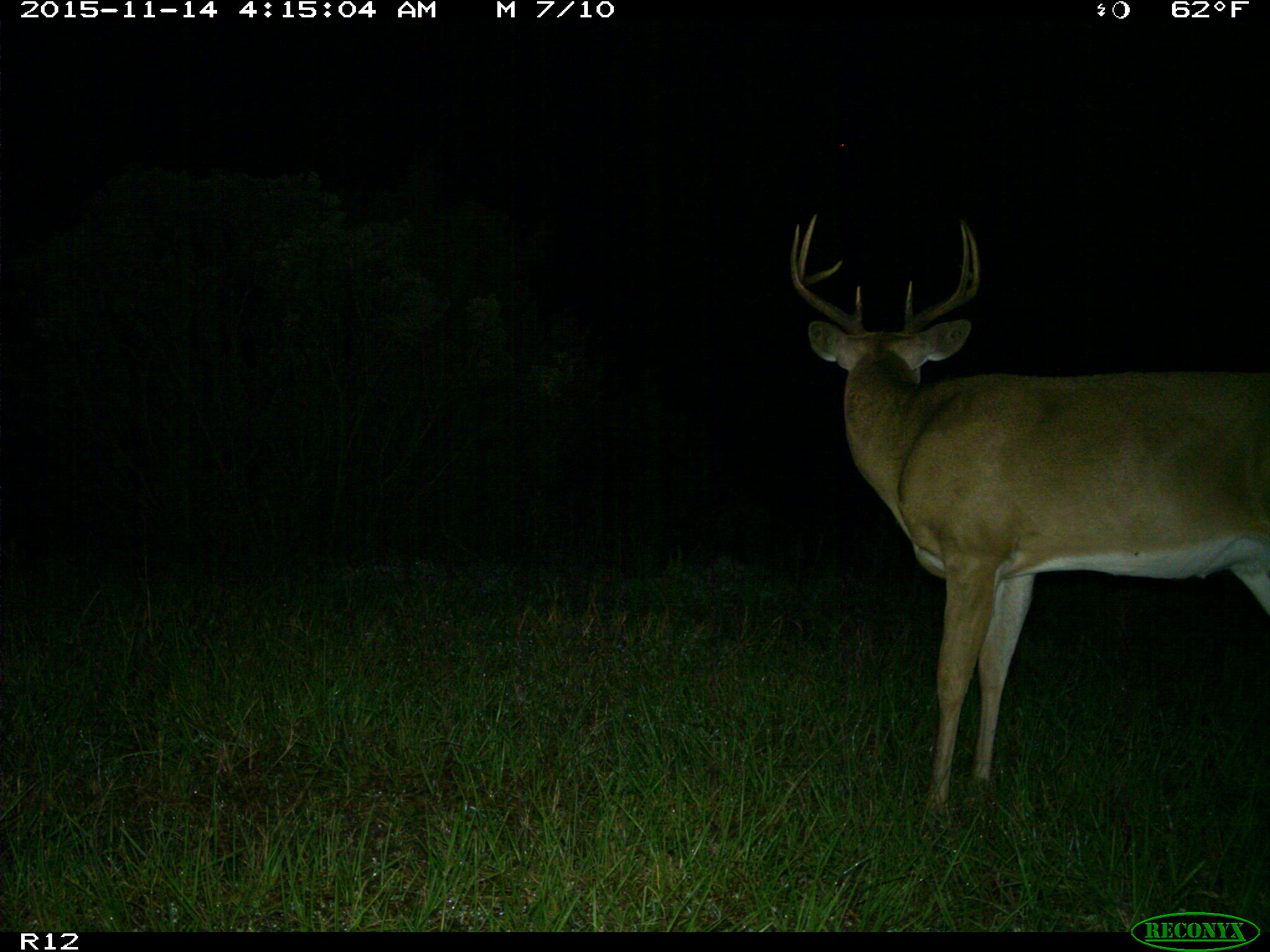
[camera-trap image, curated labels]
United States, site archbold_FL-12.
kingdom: Animalia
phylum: Chordata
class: Mammalia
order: Artiodactyla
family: Cervidae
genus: Odocoileus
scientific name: Odocoileus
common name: deer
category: unidentified deer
Unidentified deer (deer) (Odocoileus).